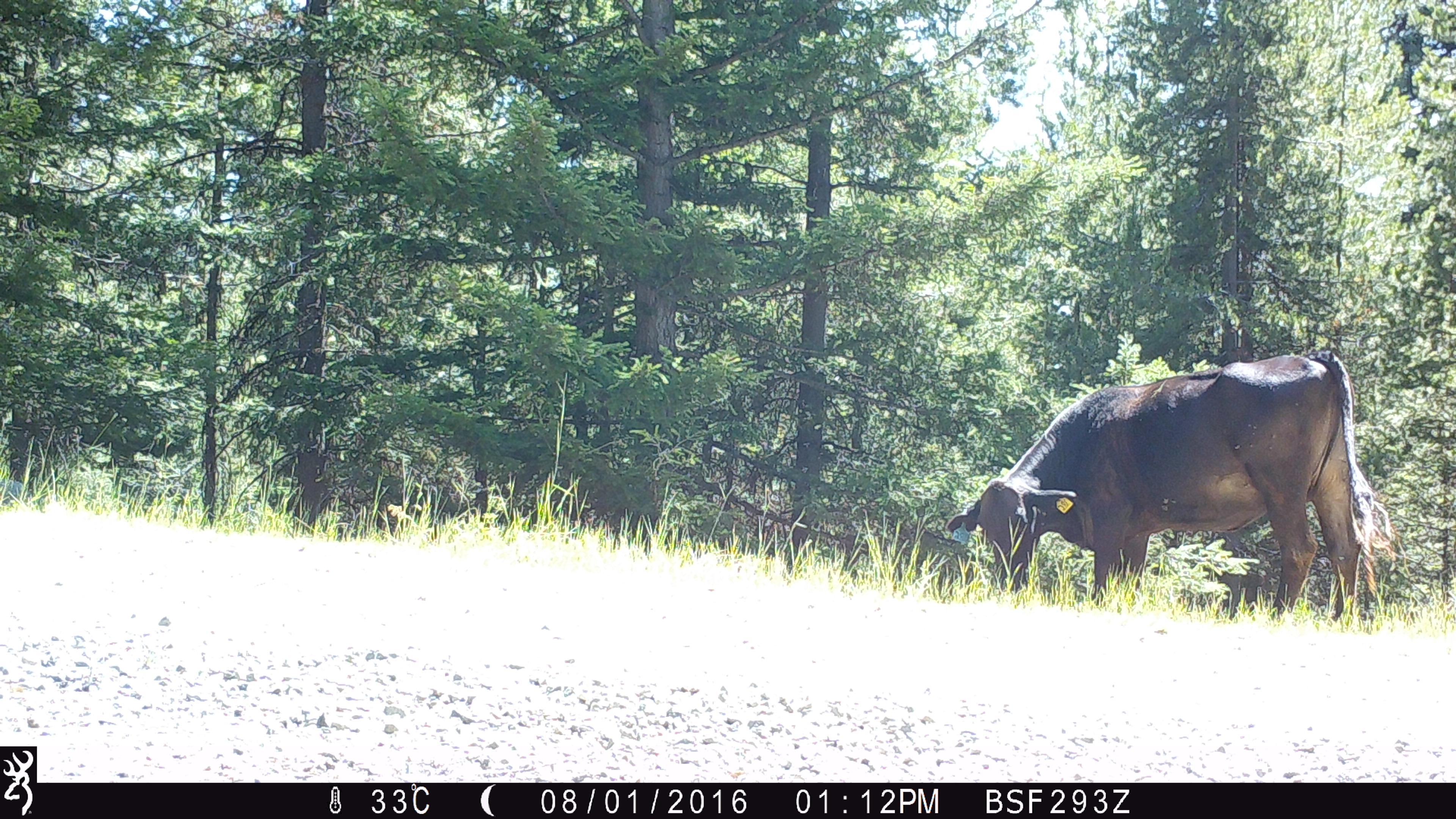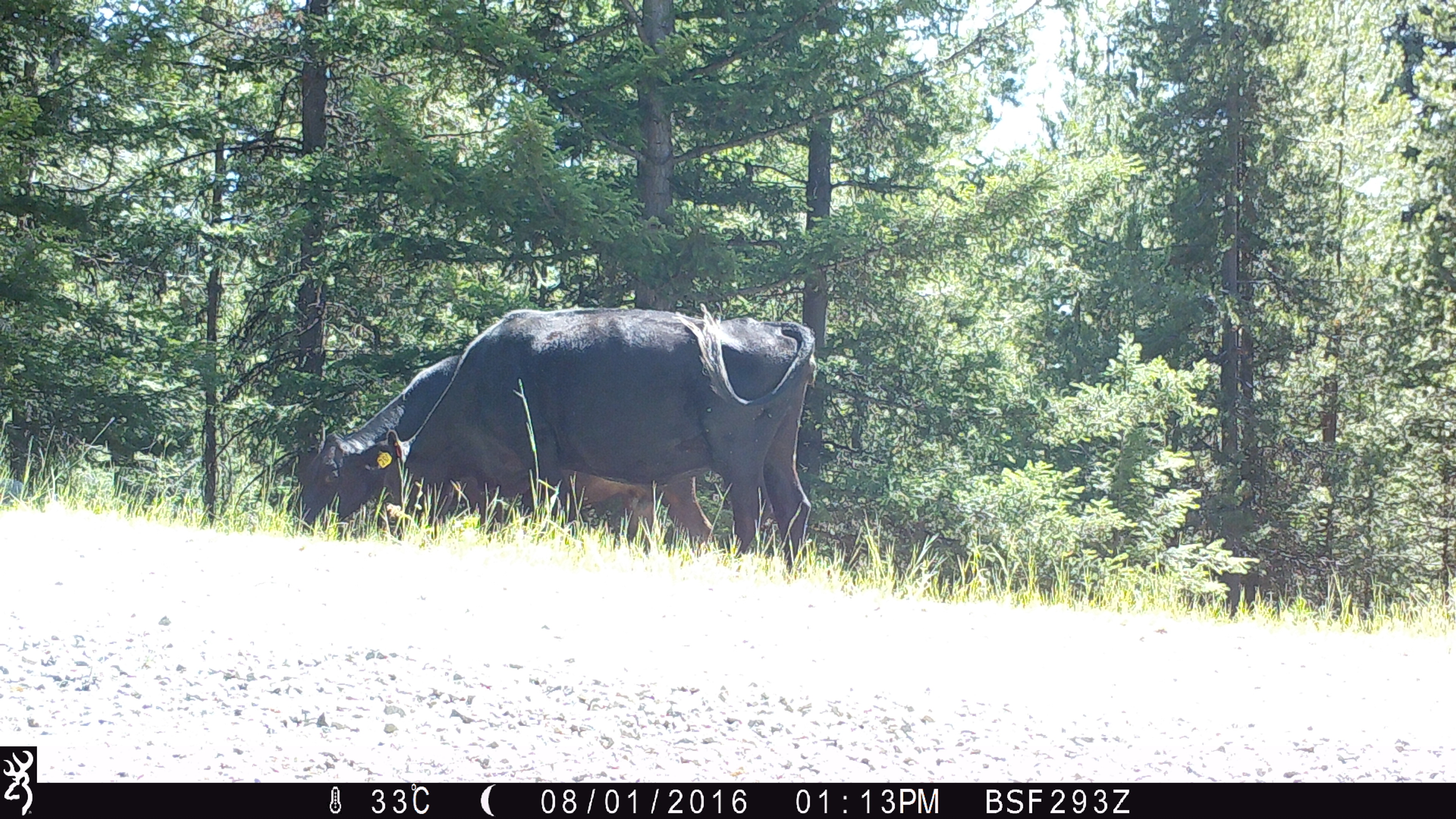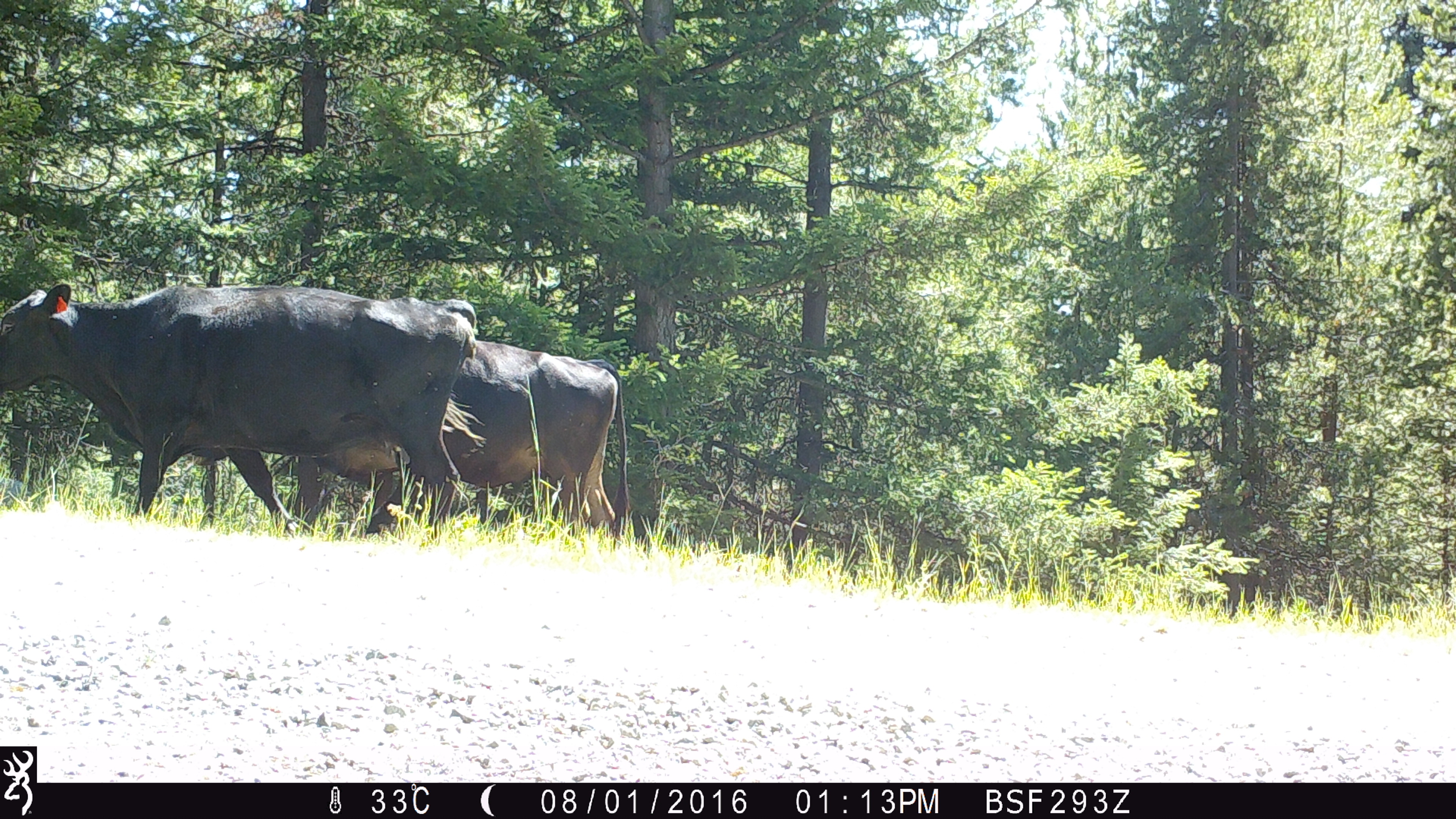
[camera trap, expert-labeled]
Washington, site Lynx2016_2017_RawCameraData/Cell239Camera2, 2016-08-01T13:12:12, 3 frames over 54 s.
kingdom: Animalia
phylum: Chordata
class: Mammalia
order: Artiodactyla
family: Bovidae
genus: Bos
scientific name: Bos taurus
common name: domestic cattle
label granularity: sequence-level